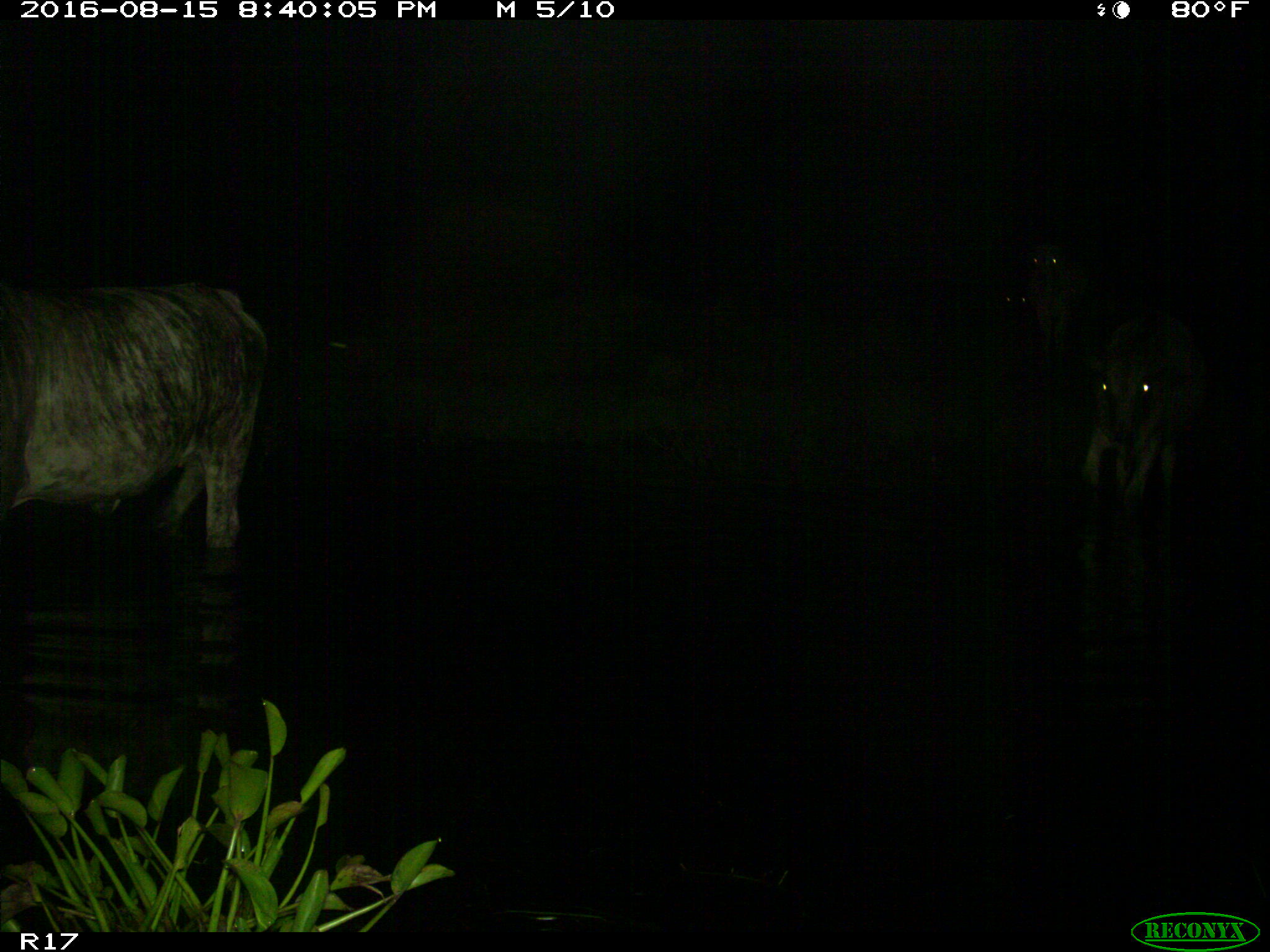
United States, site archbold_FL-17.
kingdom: Animalia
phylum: Chordata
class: Mammalia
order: Artiodactyla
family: Bovidae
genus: Bos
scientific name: Bos taurus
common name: domestic cow